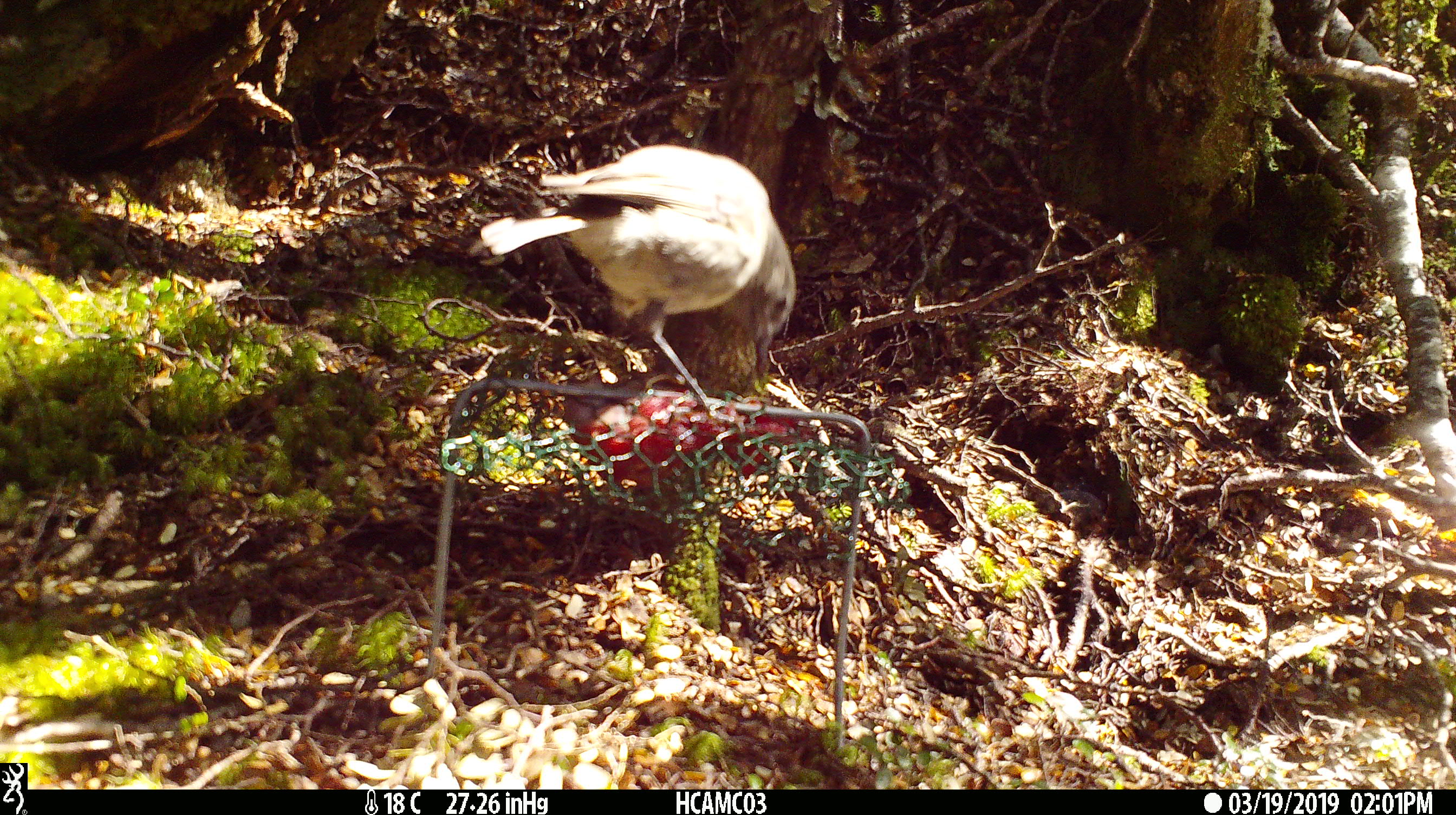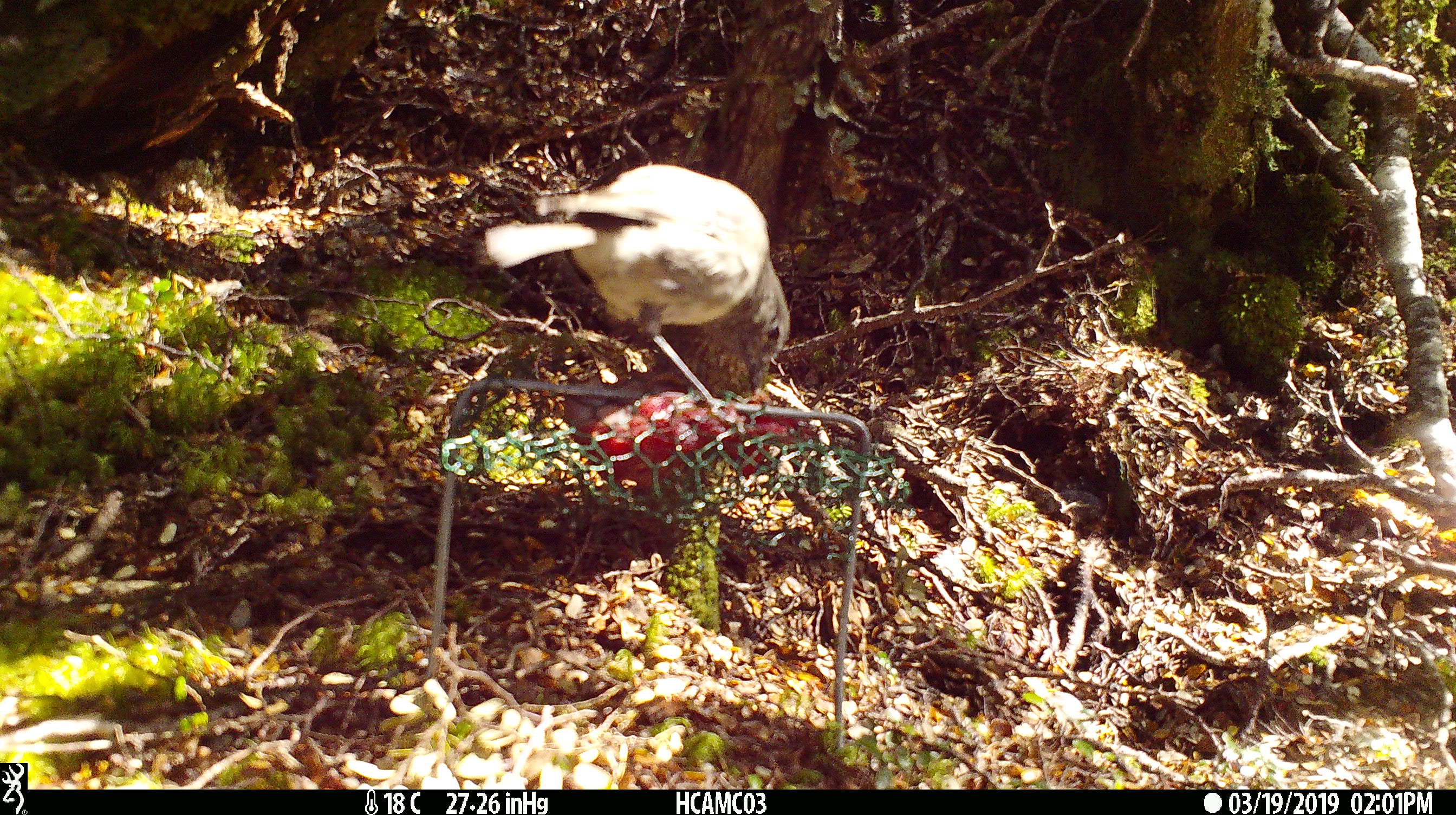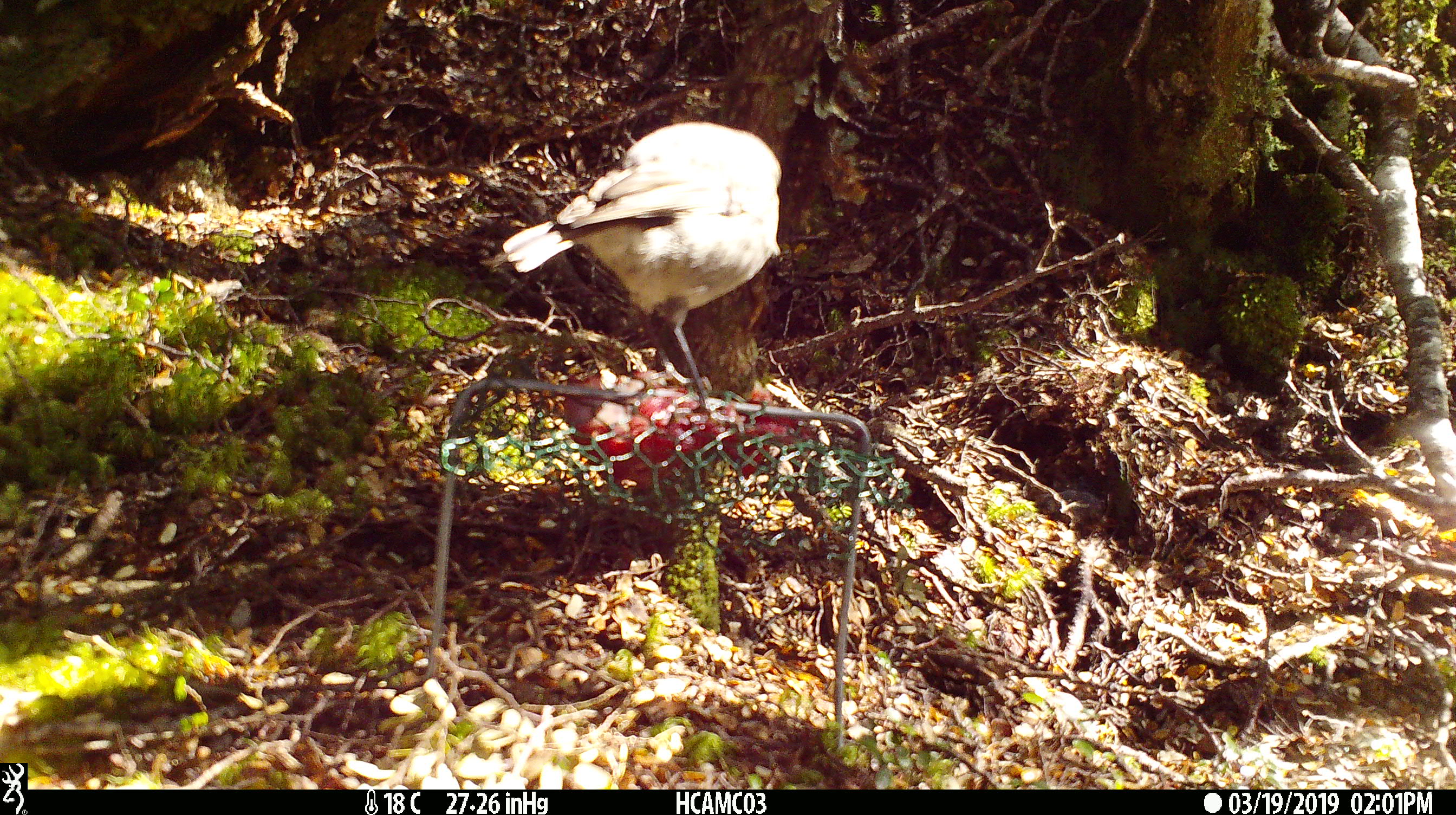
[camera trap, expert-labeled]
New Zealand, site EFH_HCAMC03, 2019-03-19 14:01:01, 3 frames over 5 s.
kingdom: Animalia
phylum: Chordata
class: Aves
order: Passeriformes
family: Petroicidae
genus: Petroica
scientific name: Petroica australis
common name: new zealand robin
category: robin